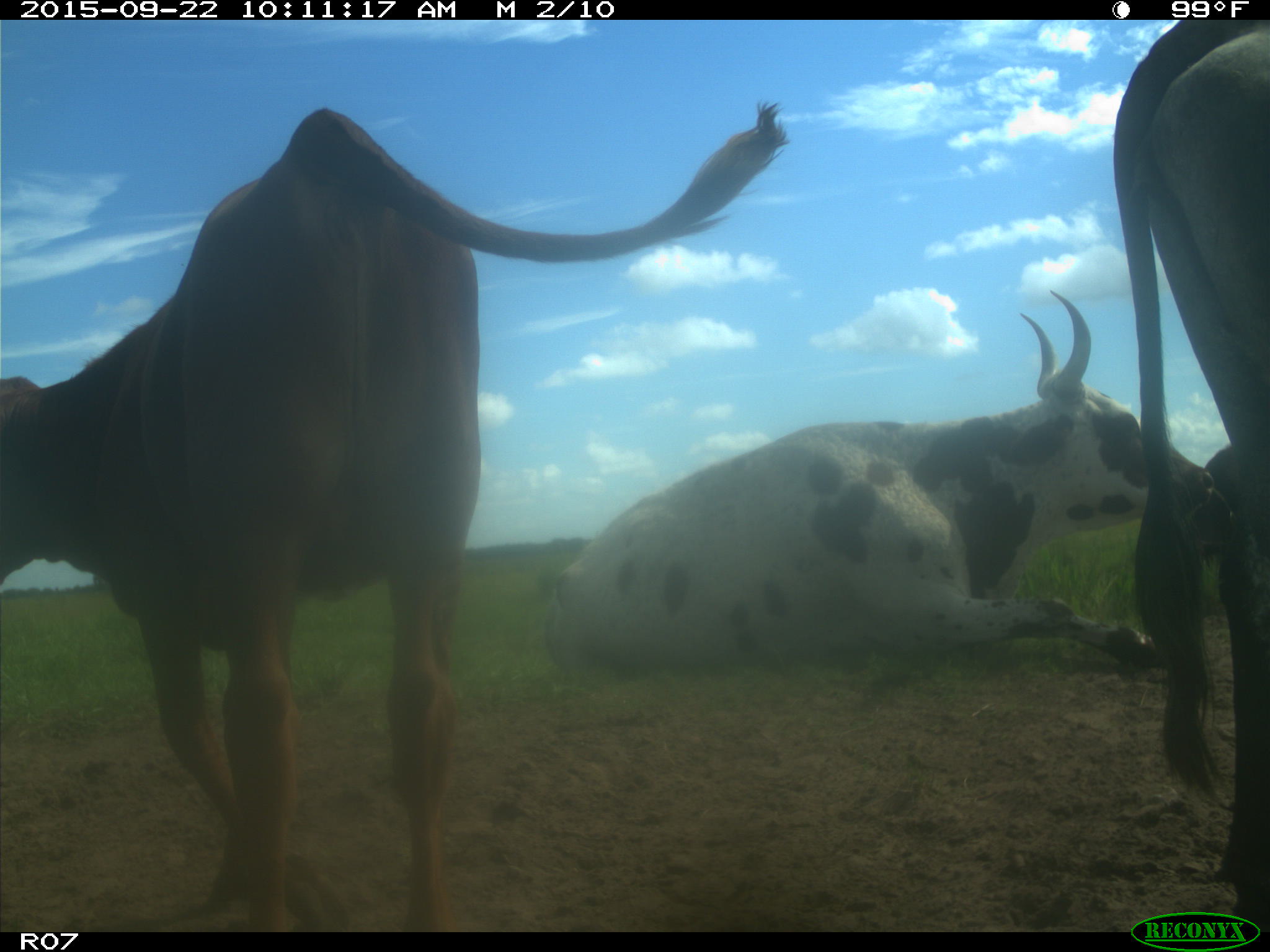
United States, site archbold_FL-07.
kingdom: Animalia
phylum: Chordata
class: Mammalia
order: Artiodactyla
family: Bovidae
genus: Bos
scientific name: Bos taurus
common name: domestic cow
Bos taurus (domestic cow).